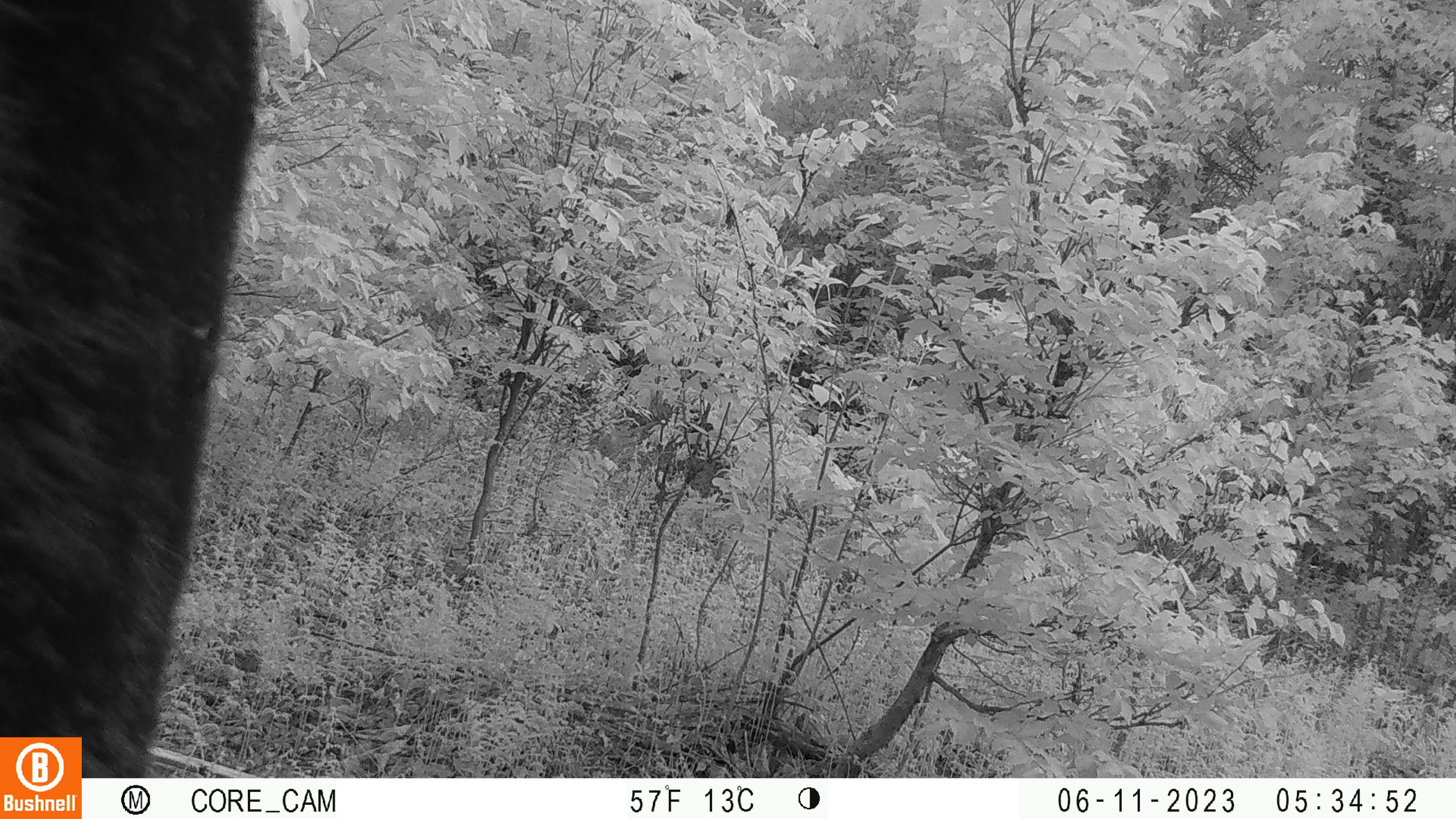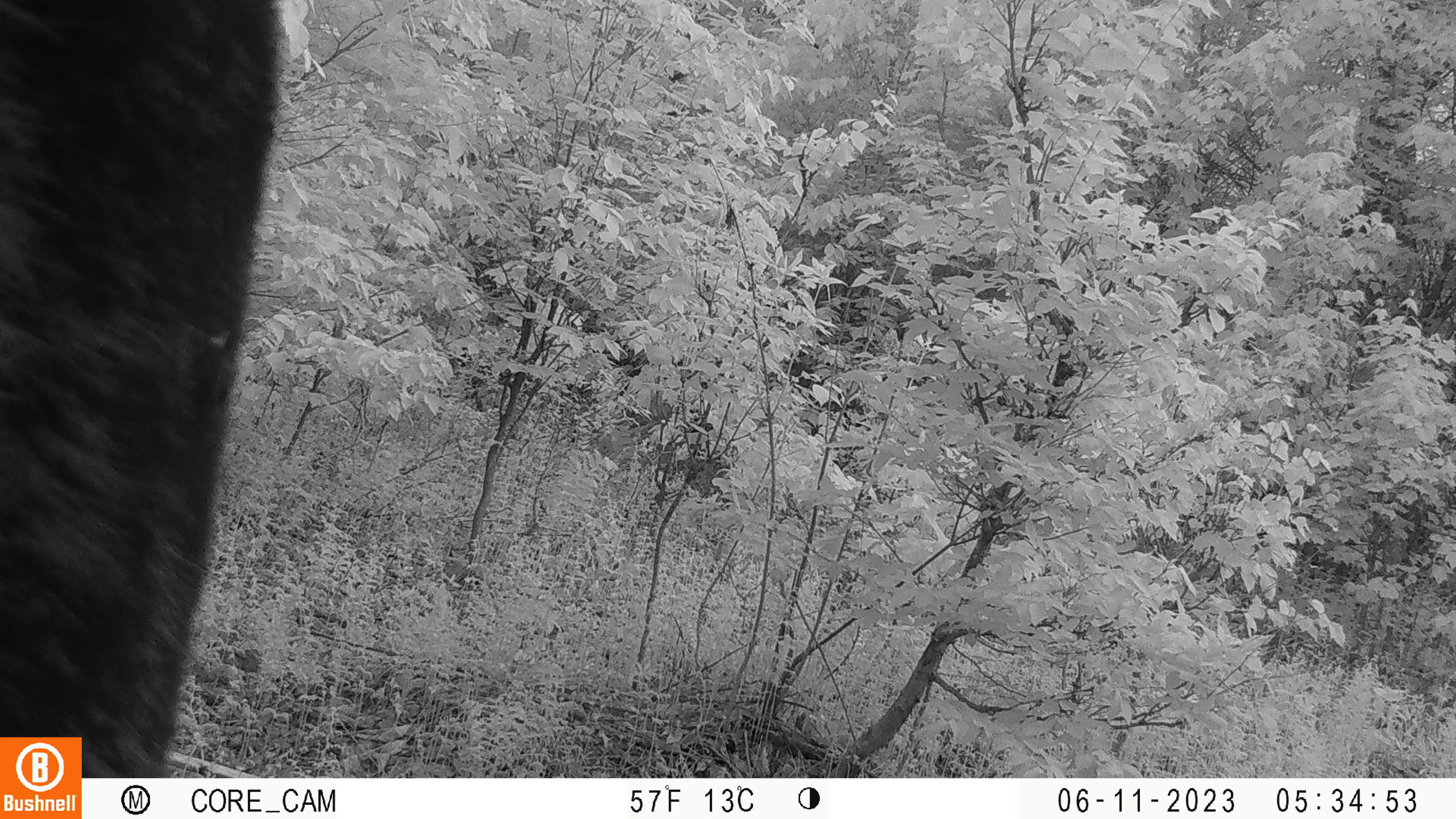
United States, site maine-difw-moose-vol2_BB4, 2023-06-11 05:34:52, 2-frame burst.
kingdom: Animalia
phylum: Chordata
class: Mammalia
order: Artiodactyla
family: Cervidae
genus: Alces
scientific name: Alces alces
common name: moose